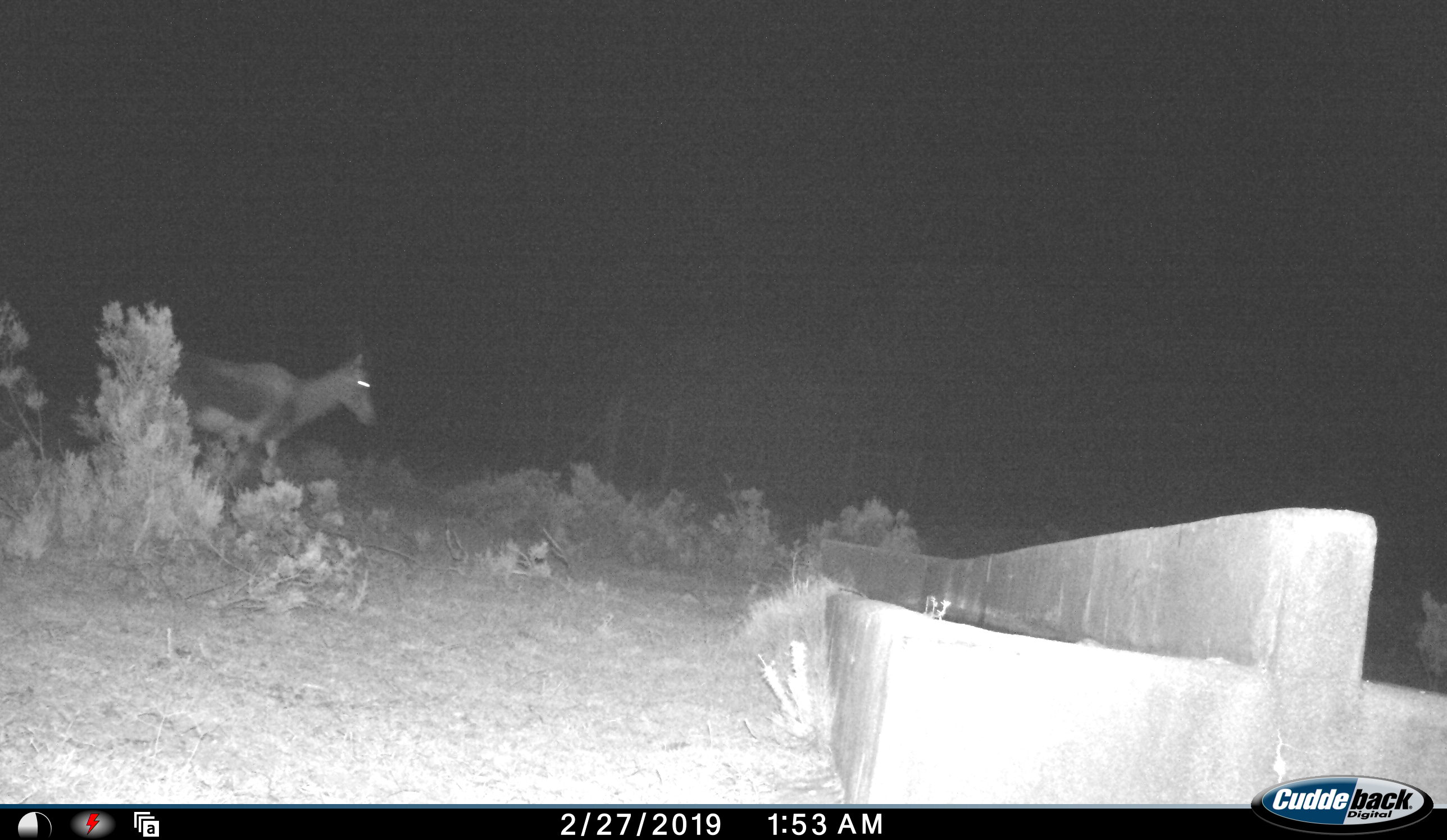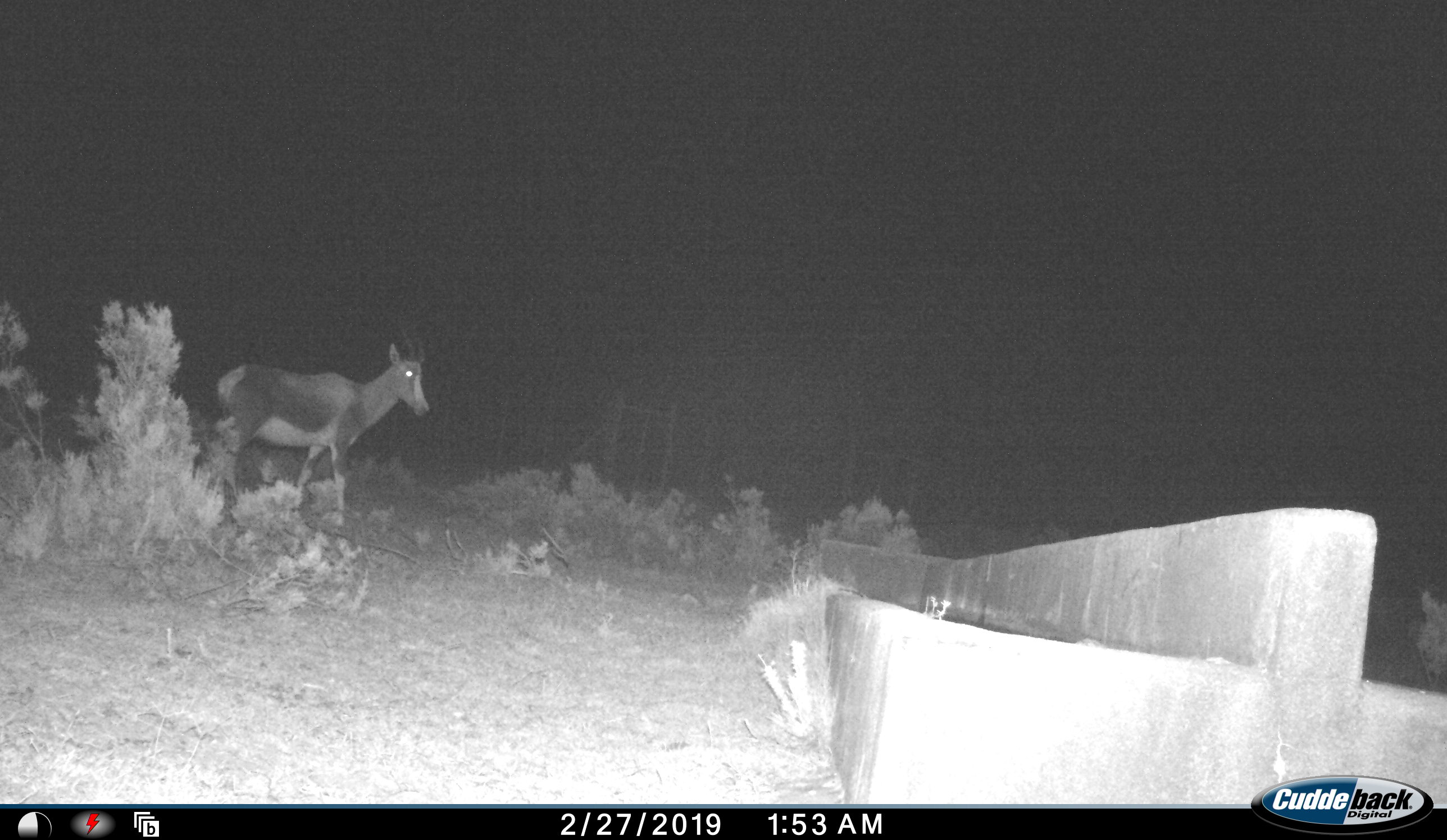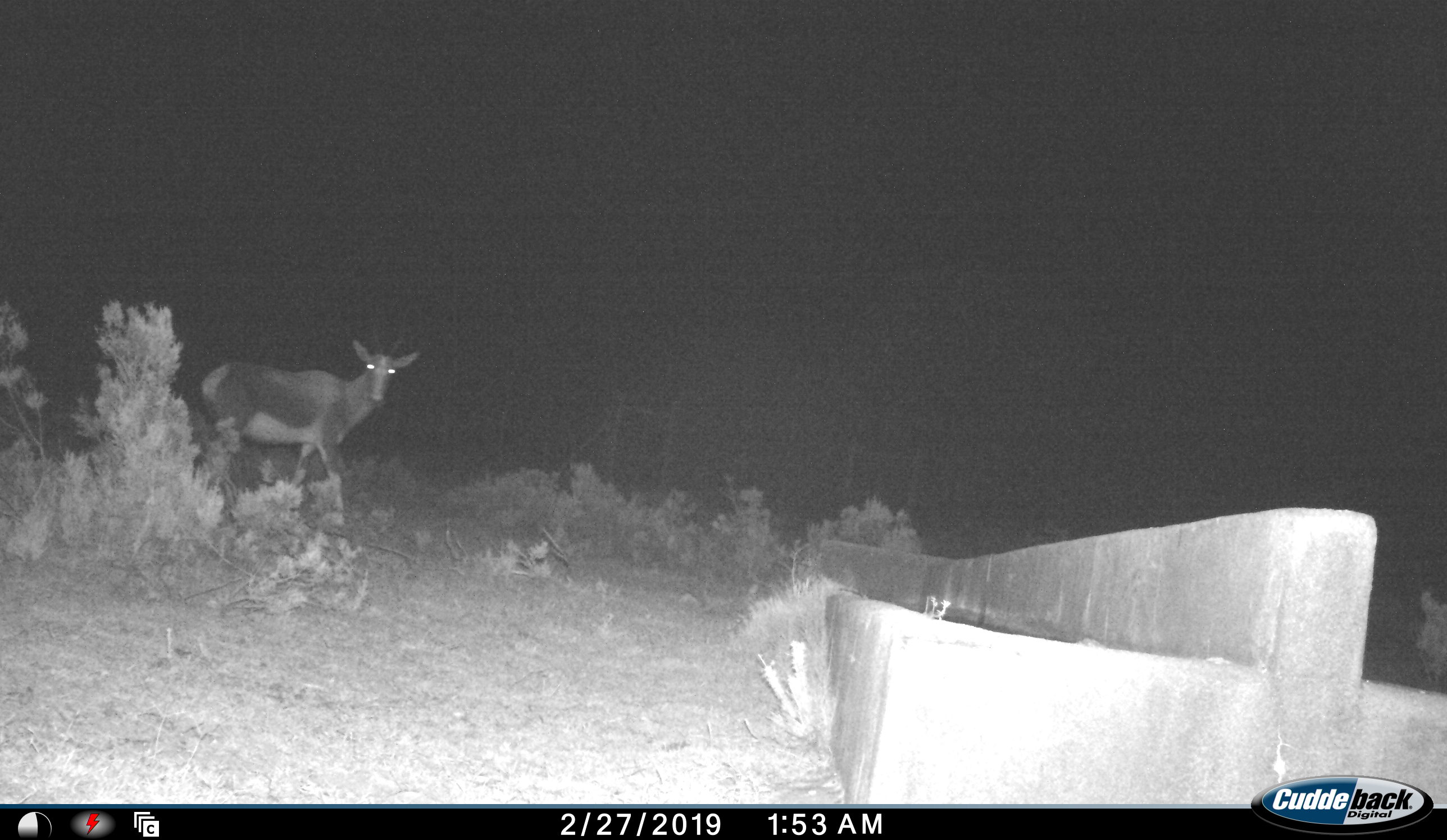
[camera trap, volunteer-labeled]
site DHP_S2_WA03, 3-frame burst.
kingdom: Animalia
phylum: Chordata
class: Mammalia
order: Artiodactyla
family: Bovidae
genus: Damaliscus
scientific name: Damaliscus pygargus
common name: bontebok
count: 1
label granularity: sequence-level